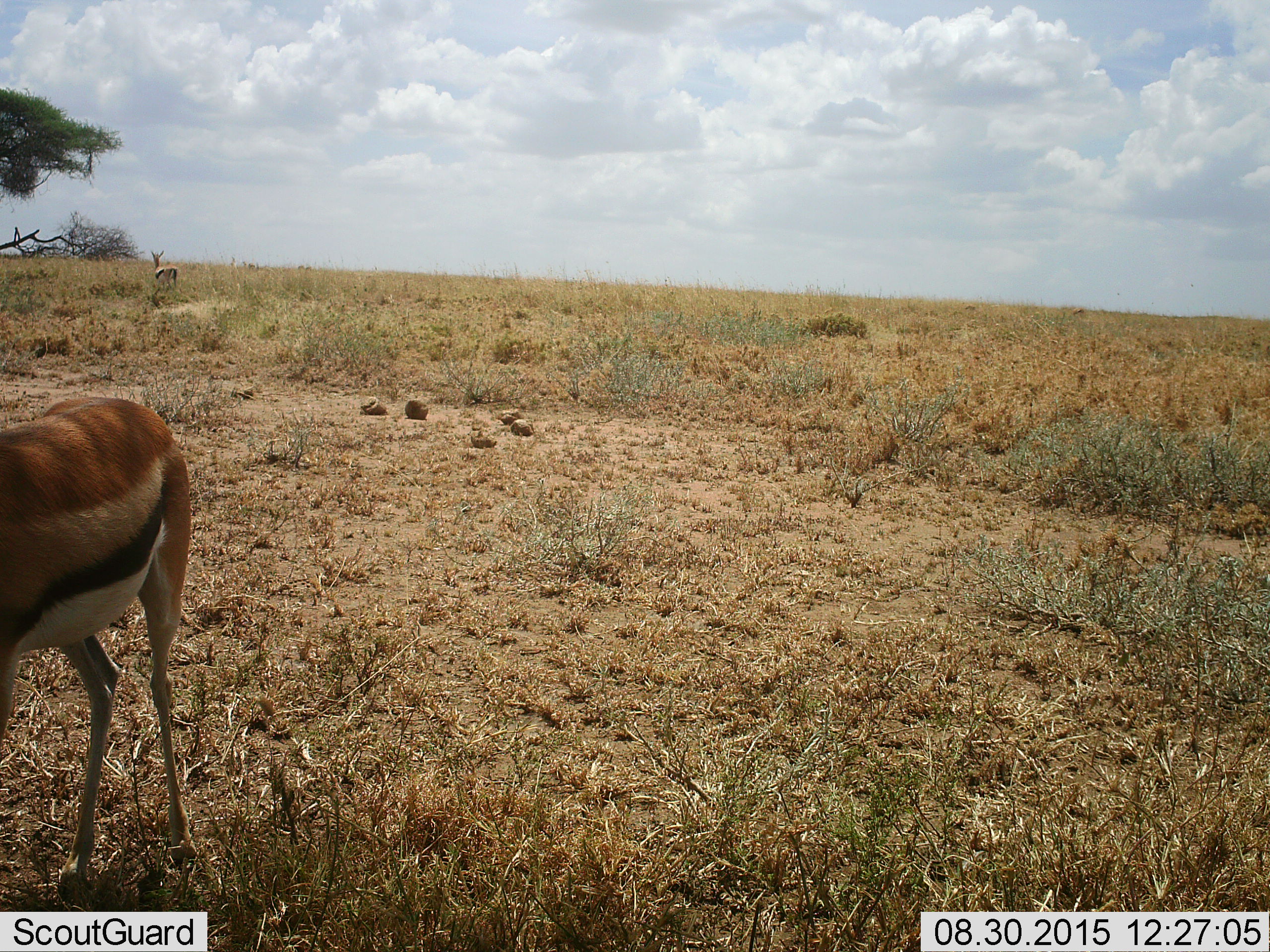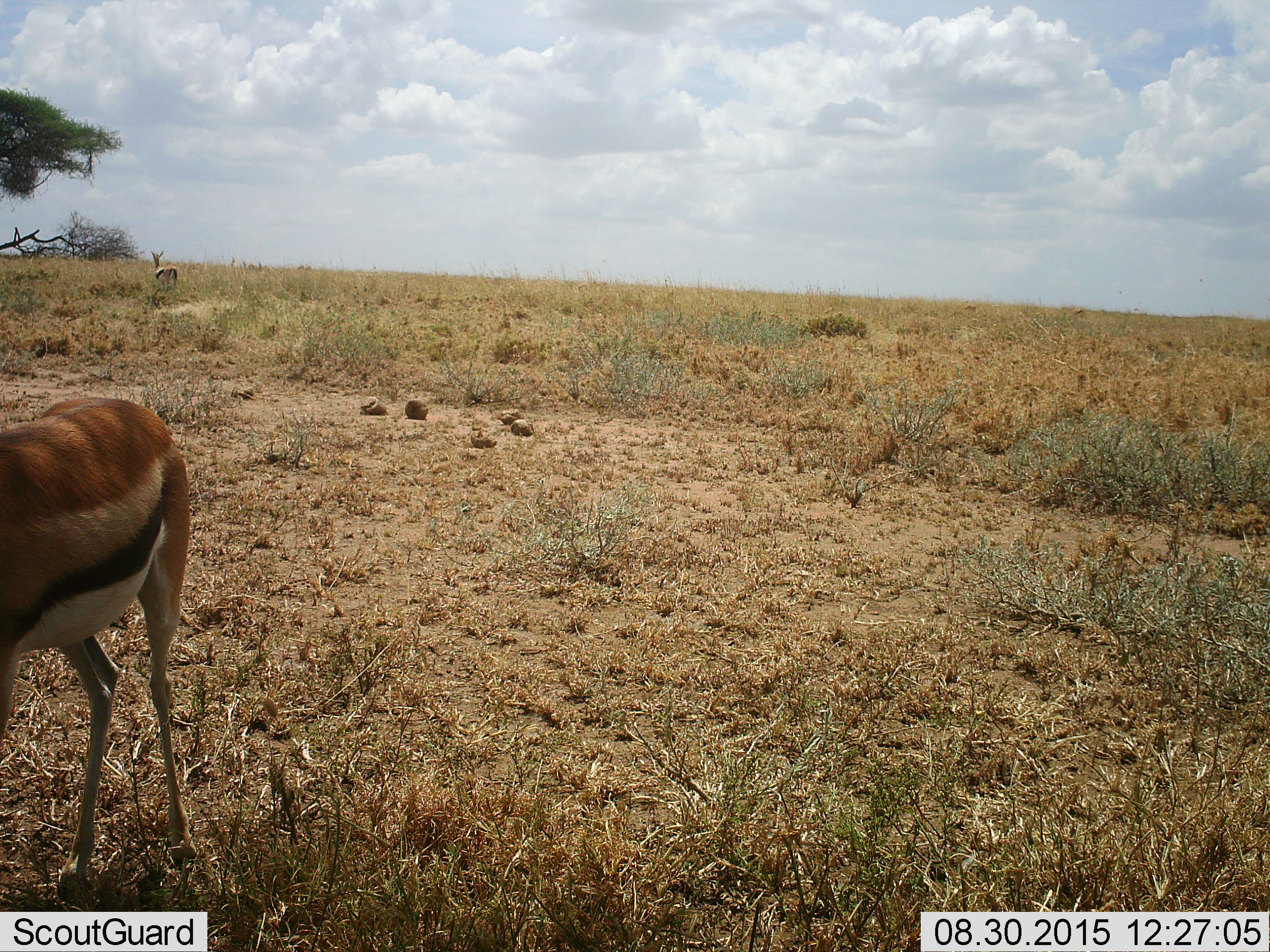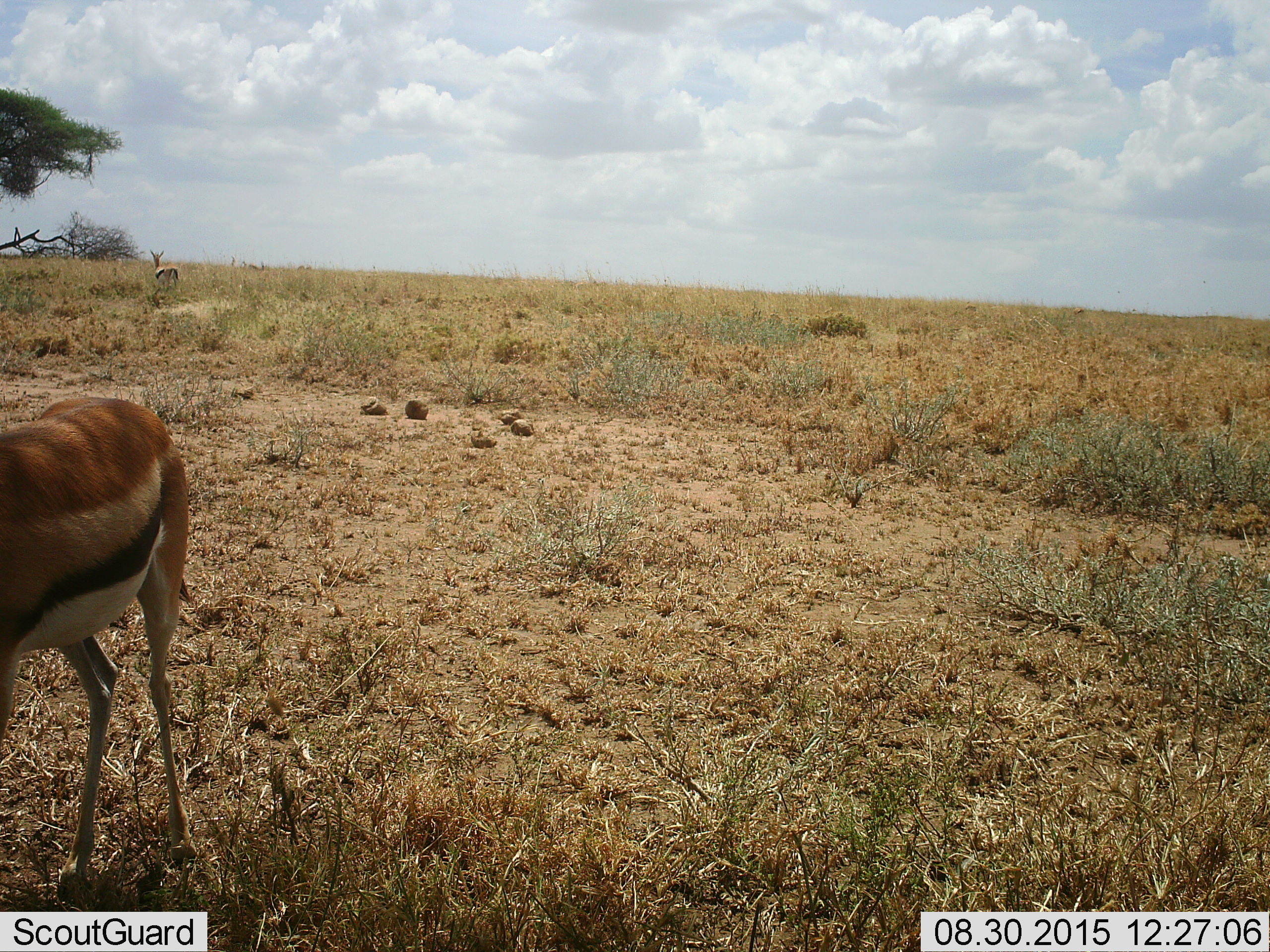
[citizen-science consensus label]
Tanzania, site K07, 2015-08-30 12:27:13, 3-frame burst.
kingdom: Animalia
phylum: Chordata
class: Mammalia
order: Artiodactyla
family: Bovidae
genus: Eudorcas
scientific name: Eudorcas thomsonii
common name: thomson's gazelle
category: gazellethomsons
Gazellethomsons (thomson's gazelle) (Eudorcas thomsonii), count 2. Behavior (volunteer vote fractions): standing 89%, resting 0%, moving 11%, interacting 0%. Young present (vote fraction): 0%. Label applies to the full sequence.